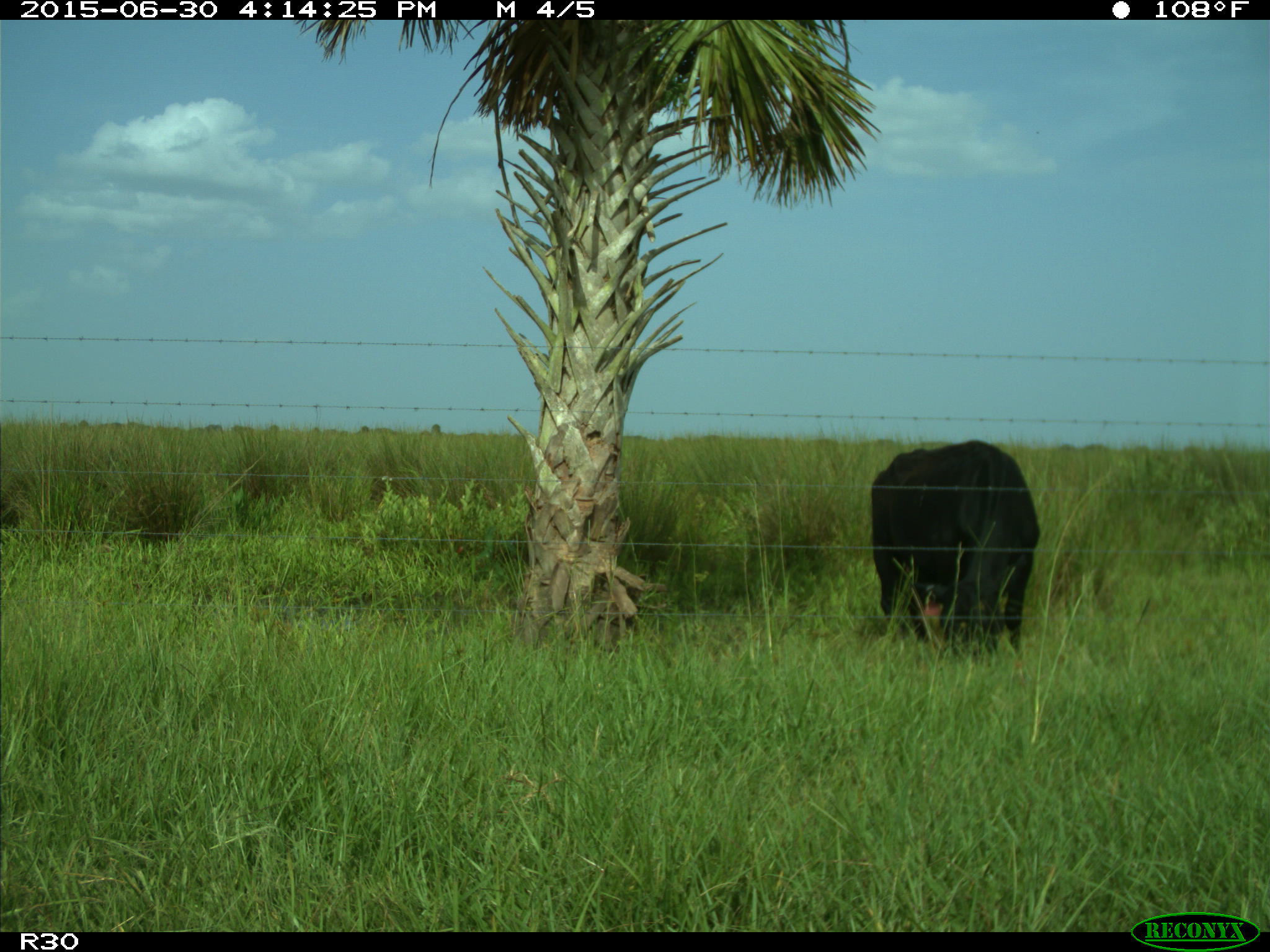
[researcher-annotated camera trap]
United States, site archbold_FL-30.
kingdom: Animalia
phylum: Chordata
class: Mammalia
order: Artiodactyla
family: Bovidae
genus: Bos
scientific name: Bos taurus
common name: domestic cow